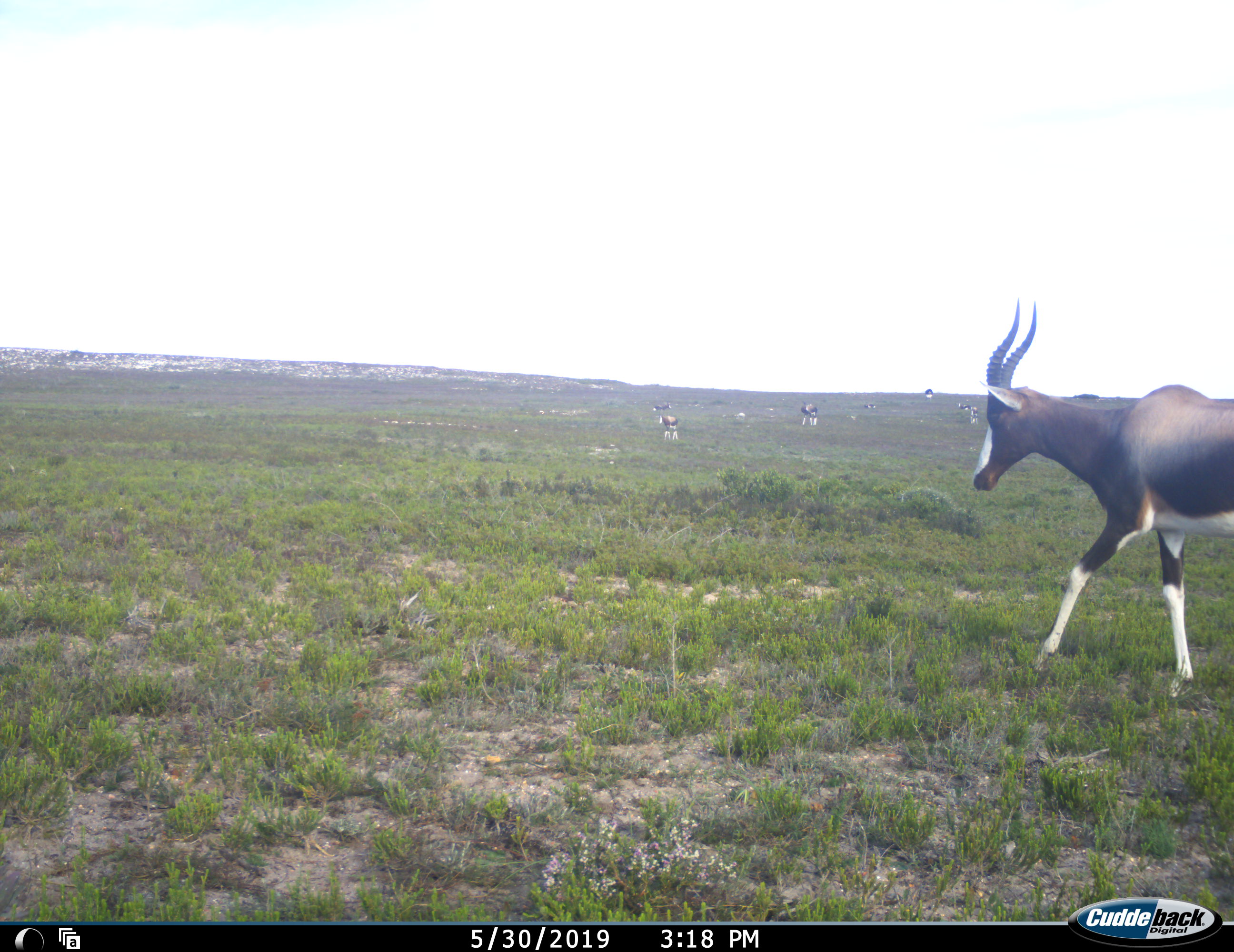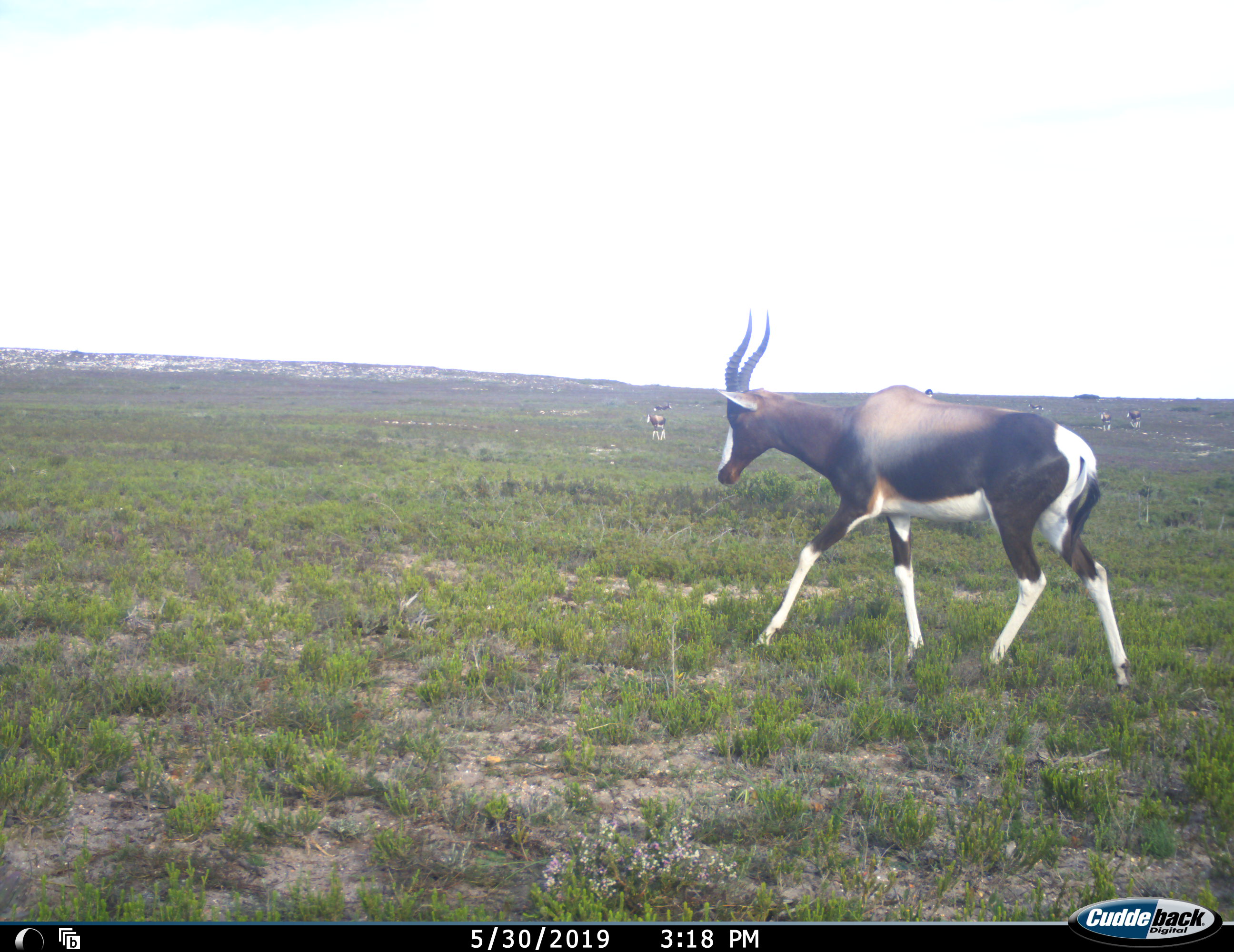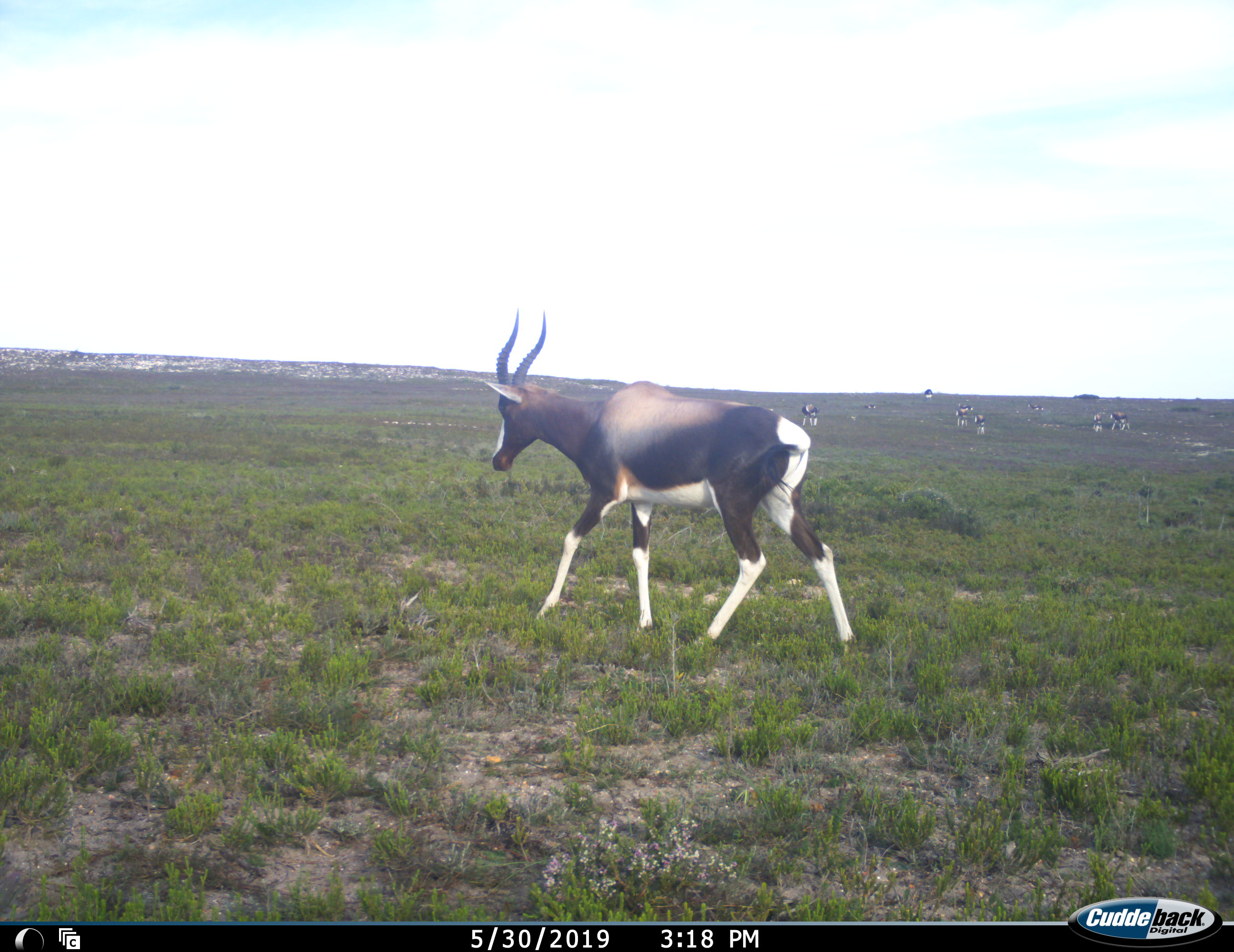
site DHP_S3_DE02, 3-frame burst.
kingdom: Animalia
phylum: Chordata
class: Mammalia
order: Artiodactyla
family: Bovidae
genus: Damaliscus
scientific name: Damaliscus pygargus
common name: bontebok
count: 9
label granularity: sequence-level